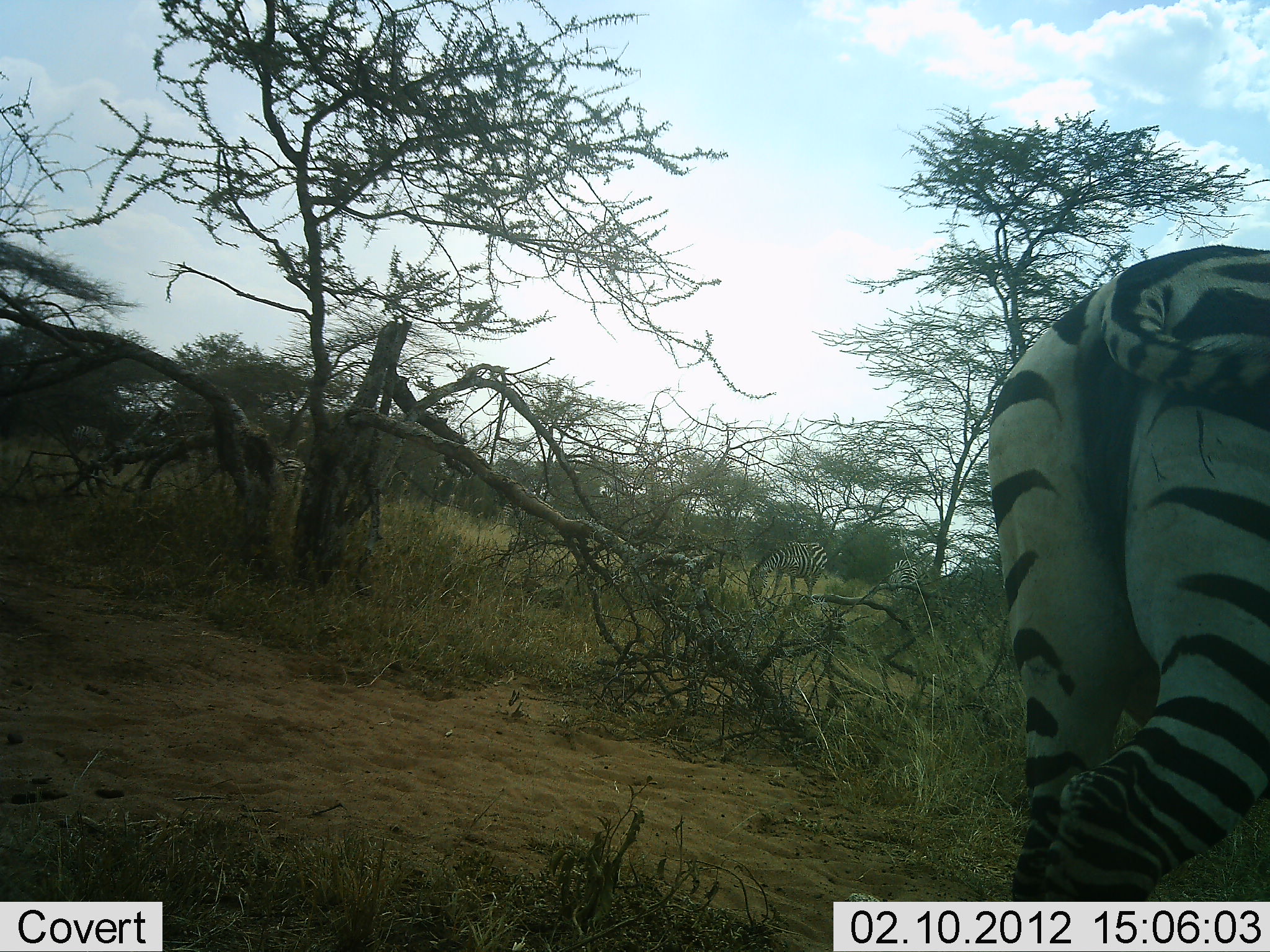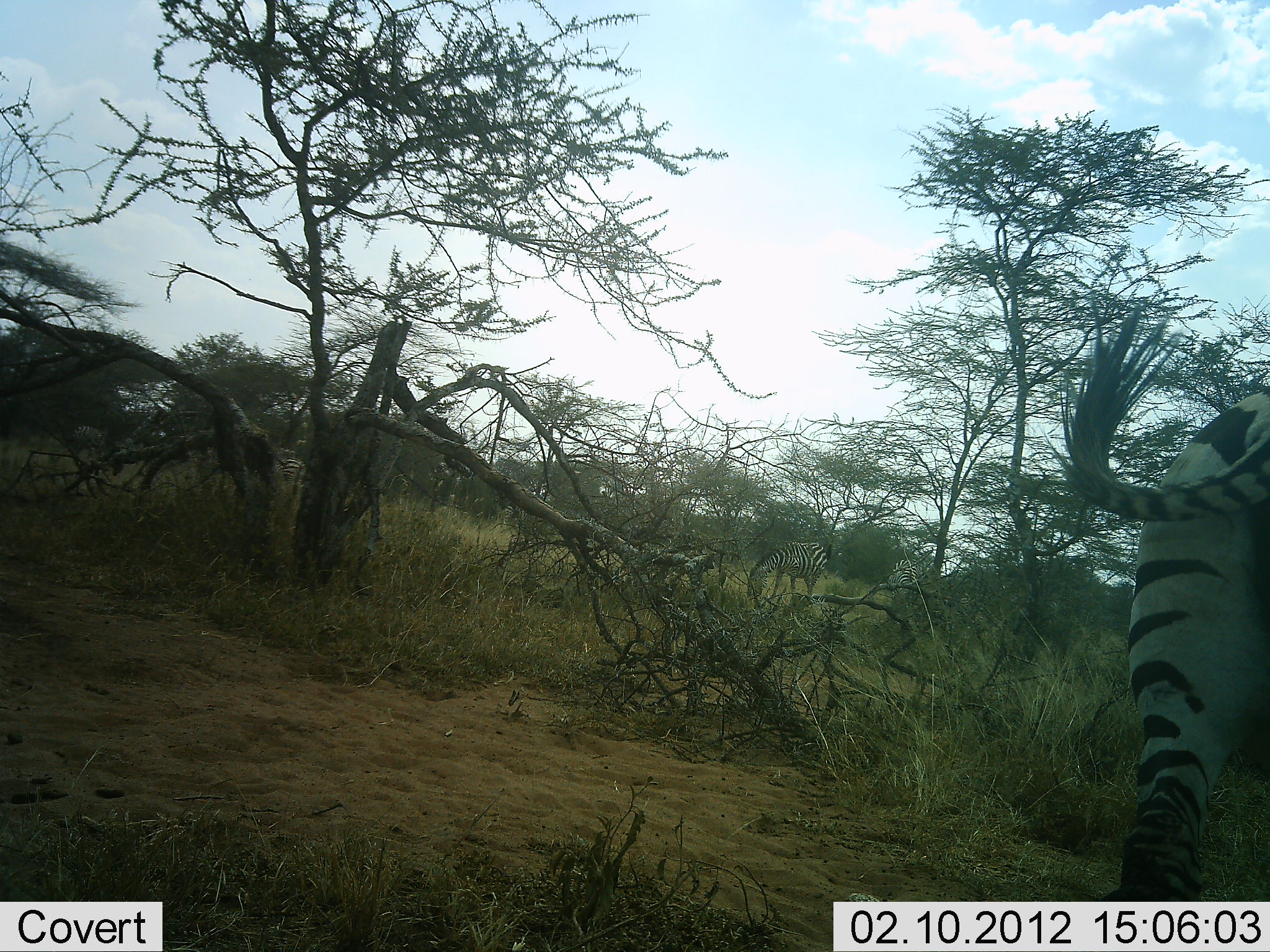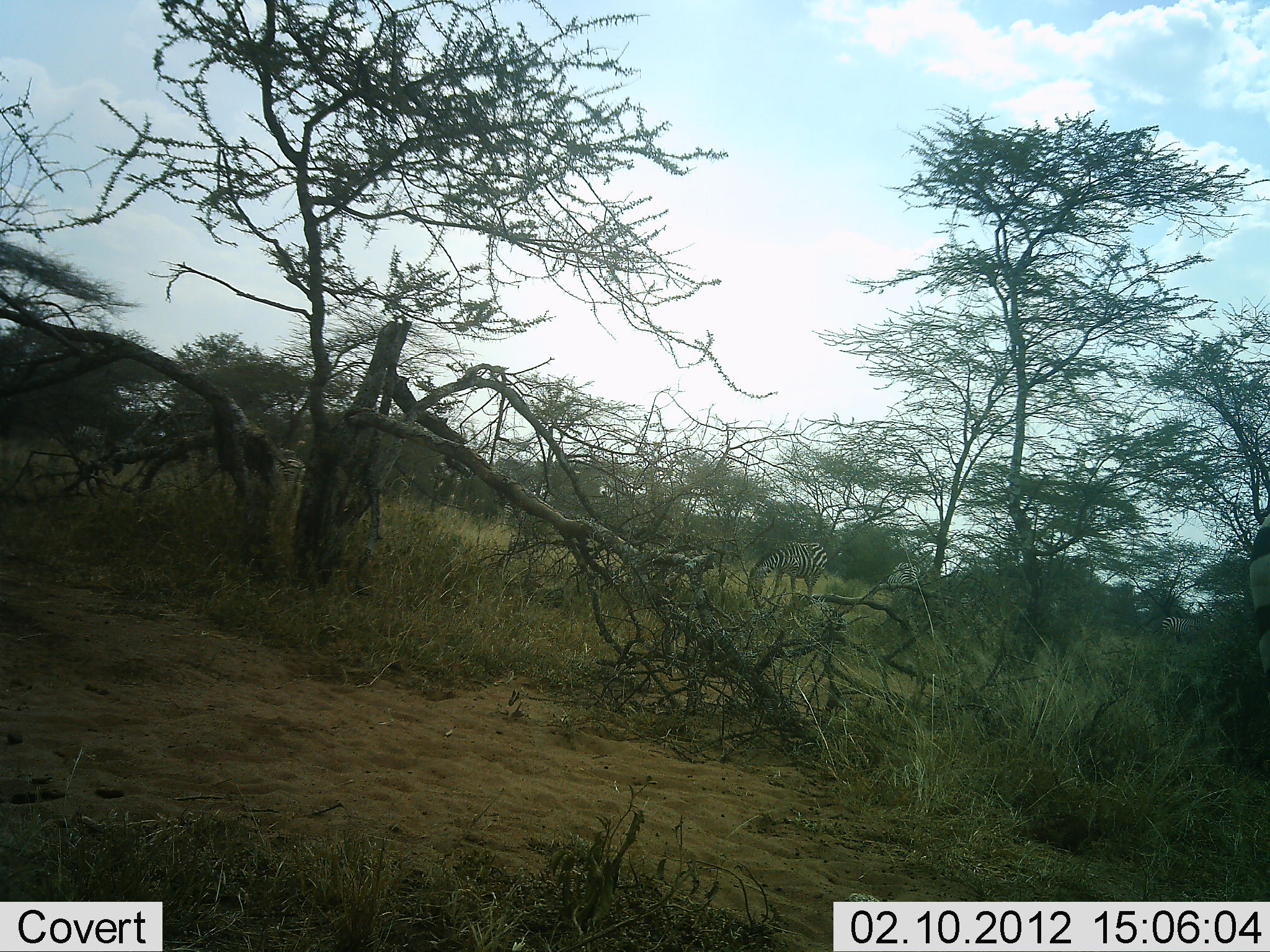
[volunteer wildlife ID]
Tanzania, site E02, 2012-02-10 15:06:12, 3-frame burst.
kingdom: Animalia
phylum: Chordata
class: Mammalia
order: Perissodactyla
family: Equidae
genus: Equus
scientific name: Equus quagga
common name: plains zebra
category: zebra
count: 2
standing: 18%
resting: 0%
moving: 100%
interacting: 0%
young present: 0%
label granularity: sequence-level